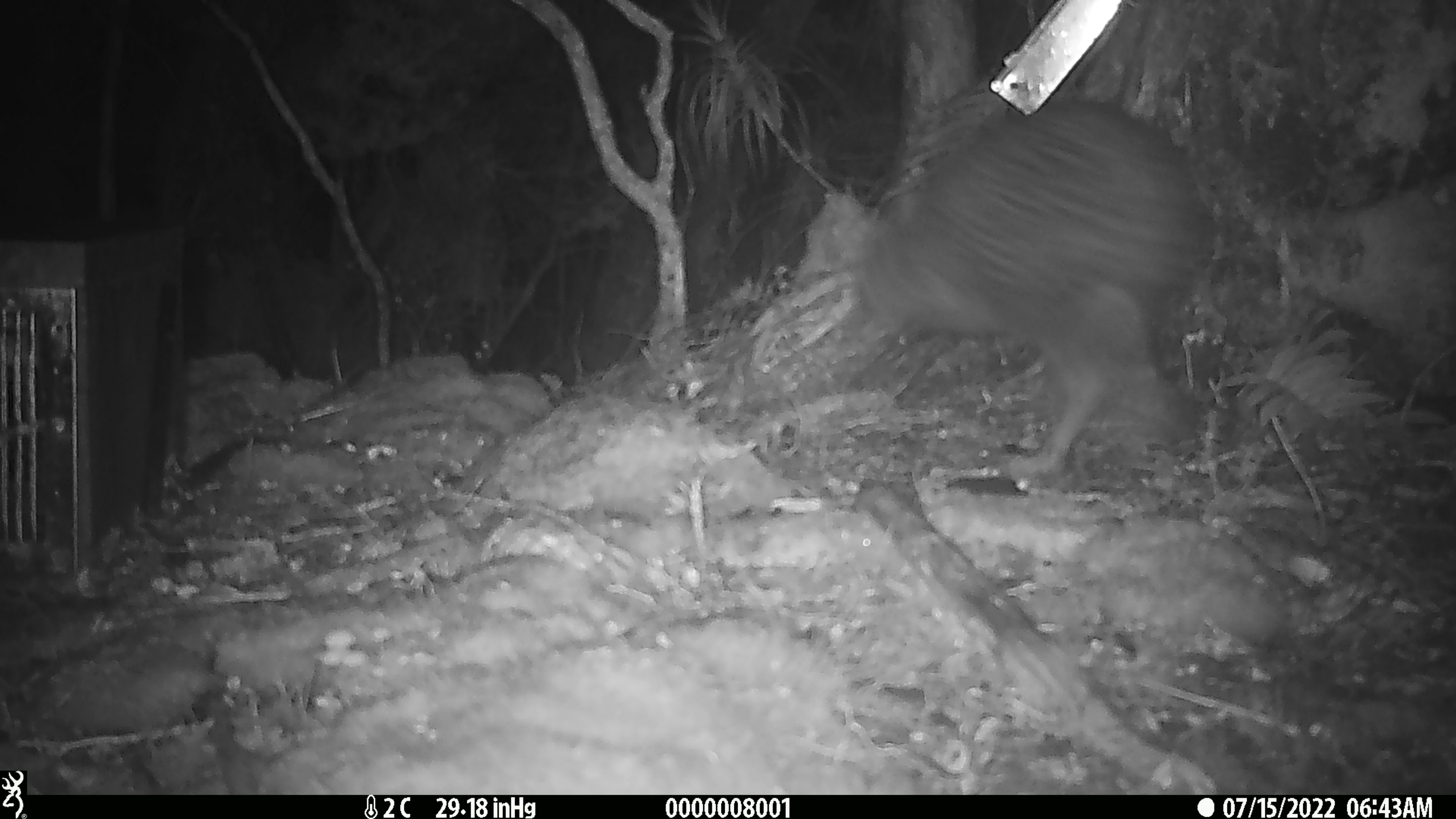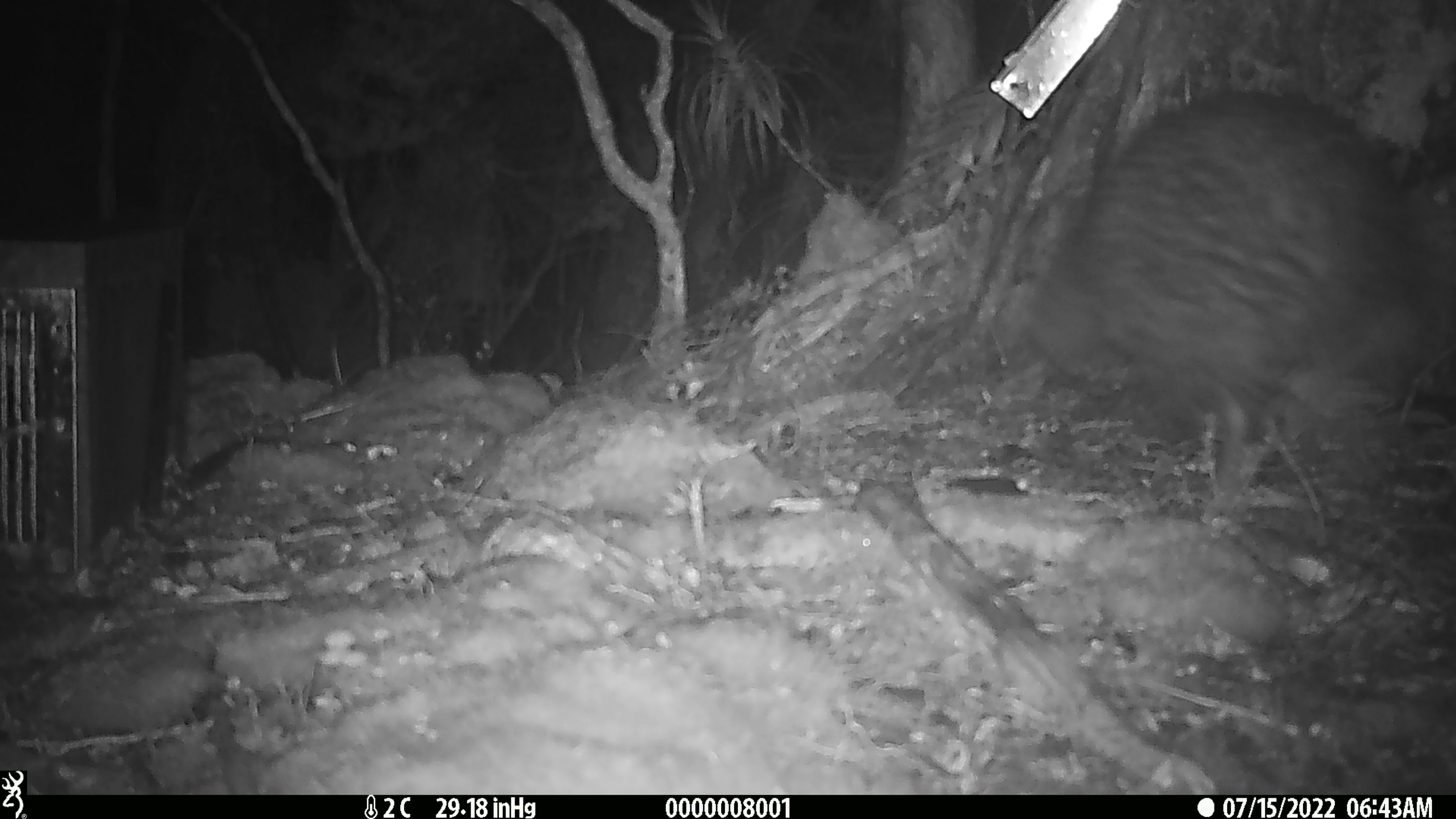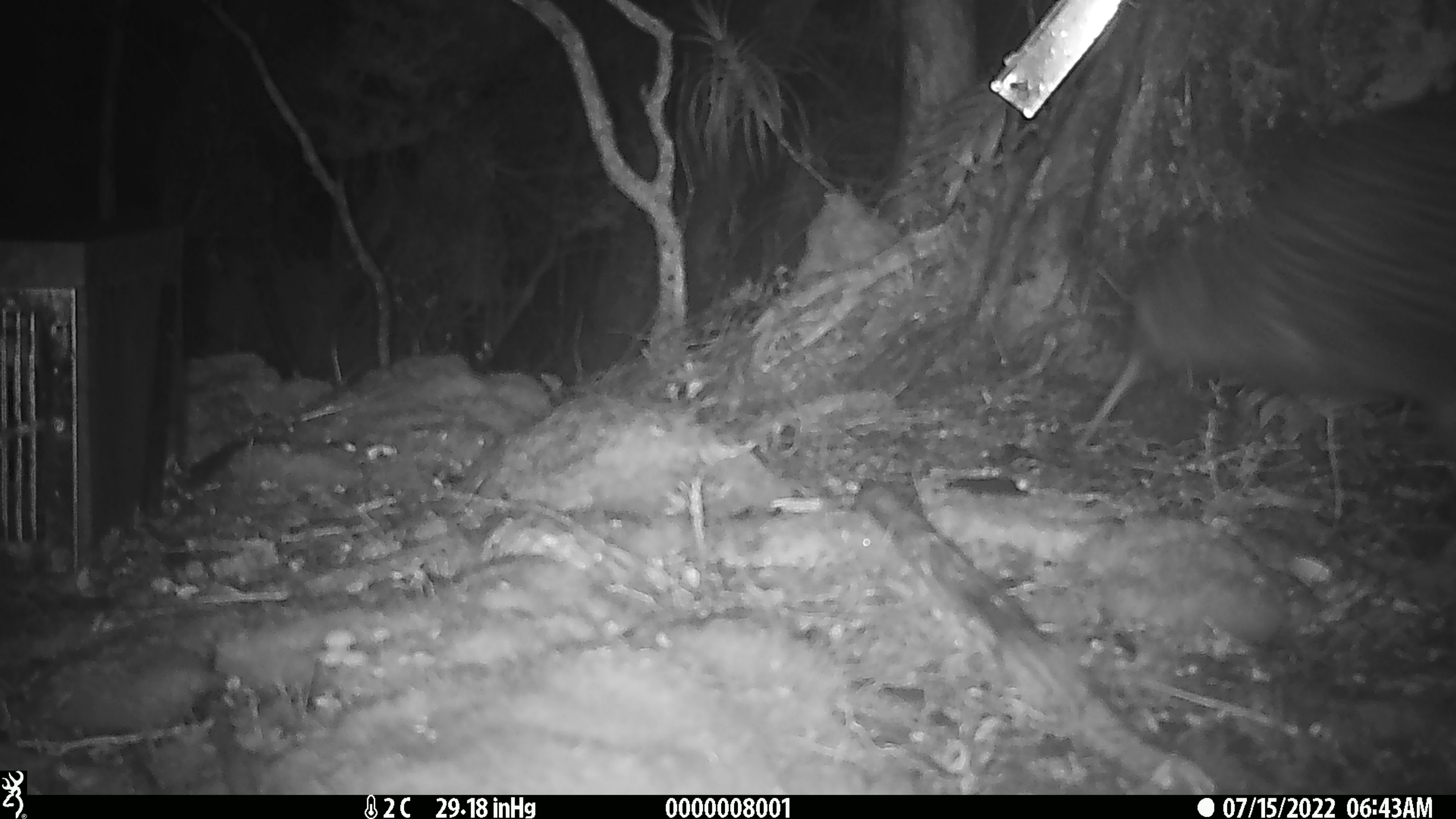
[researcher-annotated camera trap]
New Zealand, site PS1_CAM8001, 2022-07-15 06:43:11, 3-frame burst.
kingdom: Animalia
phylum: Chordata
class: Aves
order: Apterygiformes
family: Apterygidae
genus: Apteryx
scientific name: Apteryx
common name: kiwi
Kiwi (Apteryx).